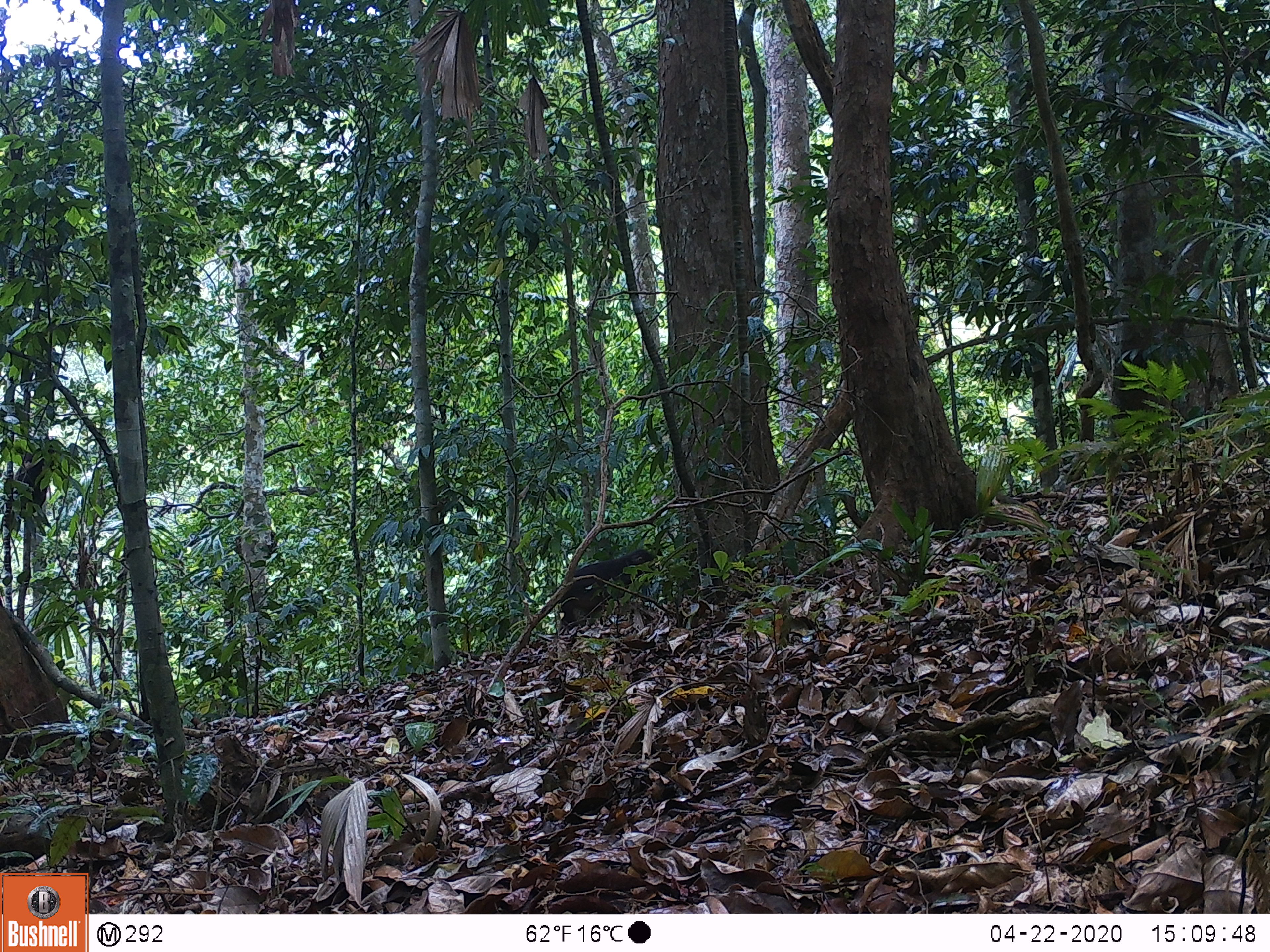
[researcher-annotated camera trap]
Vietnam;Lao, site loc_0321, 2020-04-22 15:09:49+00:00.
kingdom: Animalia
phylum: Chordata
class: Mammalia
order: Primates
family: Cercopithecidae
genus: Macaca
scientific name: Macaca arctoides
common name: stump-tailed macaque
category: stump tailed macaque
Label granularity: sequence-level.